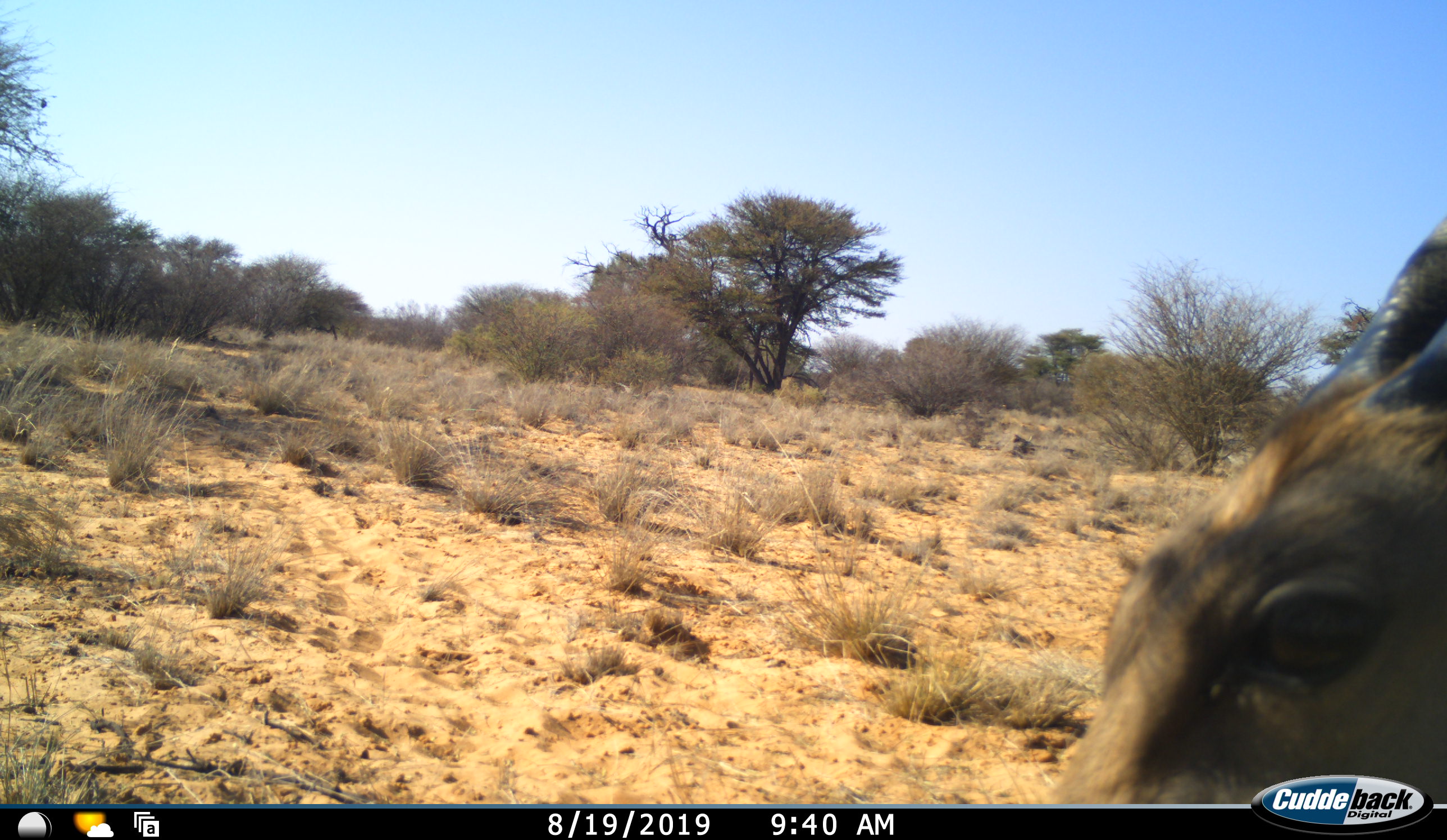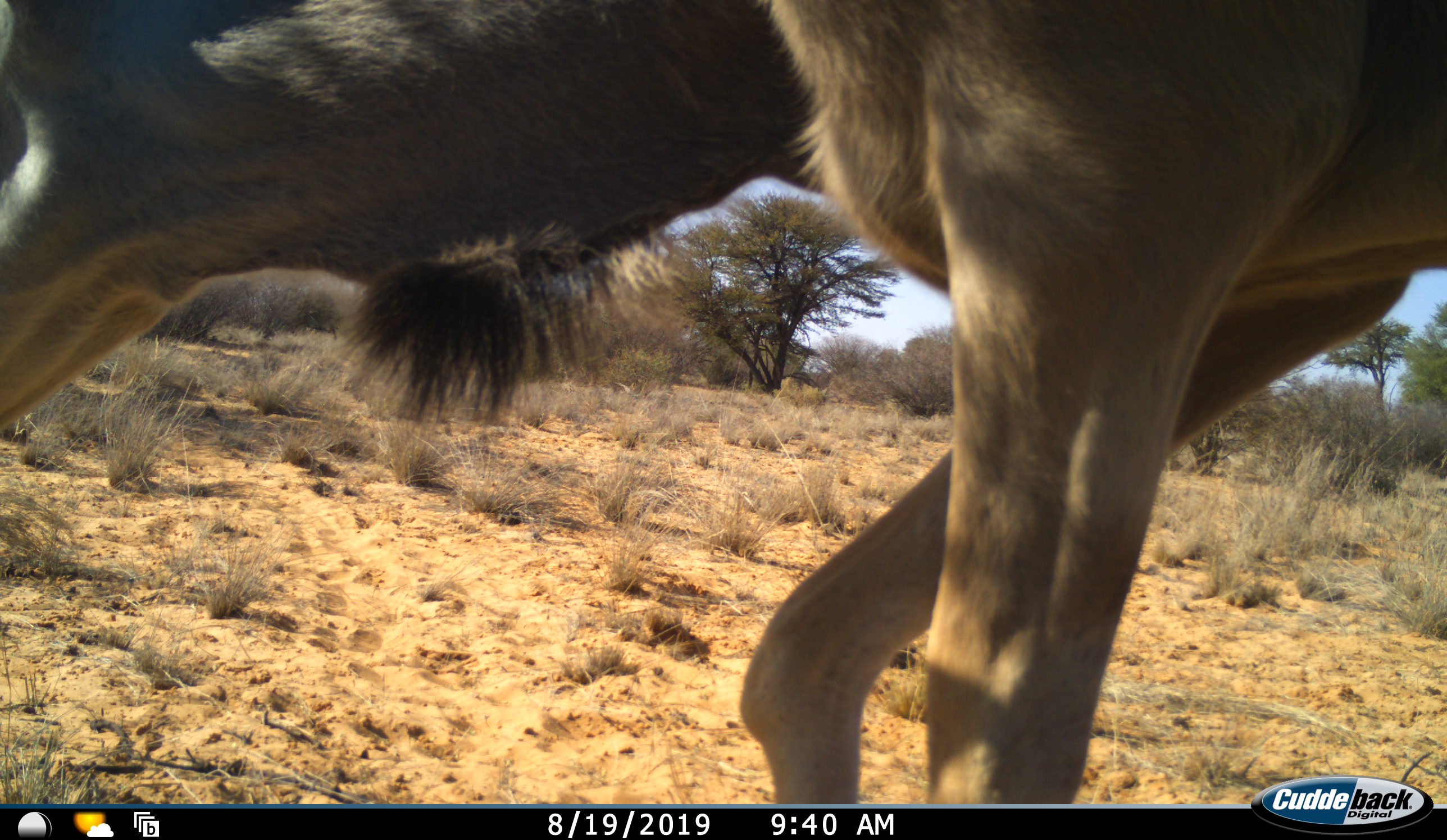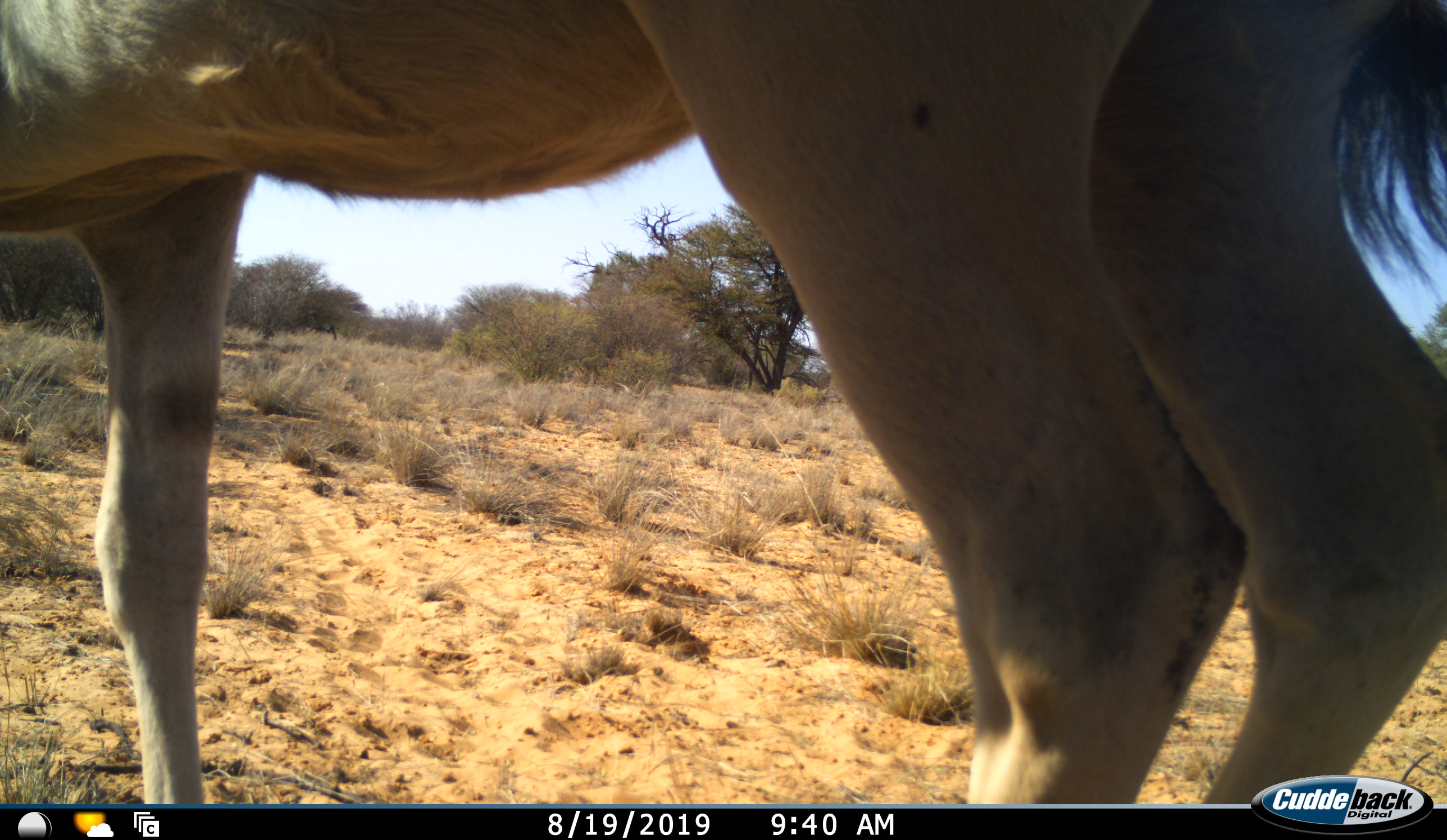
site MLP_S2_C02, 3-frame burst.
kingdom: Animalia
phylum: Chordata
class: Mammalia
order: Artiodactyla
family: Bovidae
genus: Tragelaphus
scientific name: Tragelaphus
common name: kudu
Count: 1.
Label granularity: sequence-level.